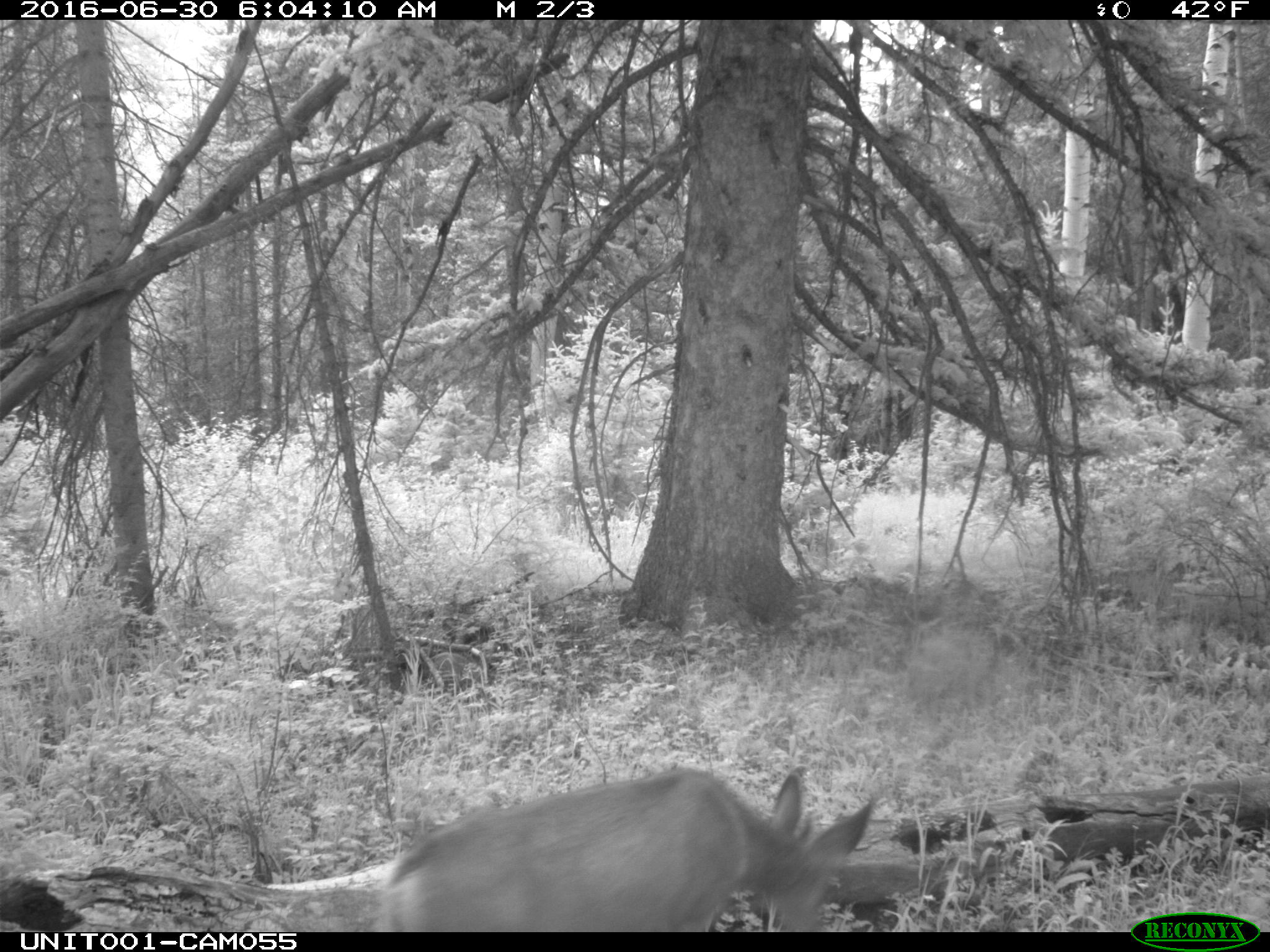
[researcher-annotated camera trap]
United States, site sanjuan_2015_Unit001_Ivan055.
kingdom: Animalia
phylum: Chordata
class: Mammalia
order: Artiodactyla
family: Cervidae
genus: Odocoileus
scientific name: Odocoileus hemionus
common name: mule deer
Odocoileus hemionus (mule deer).